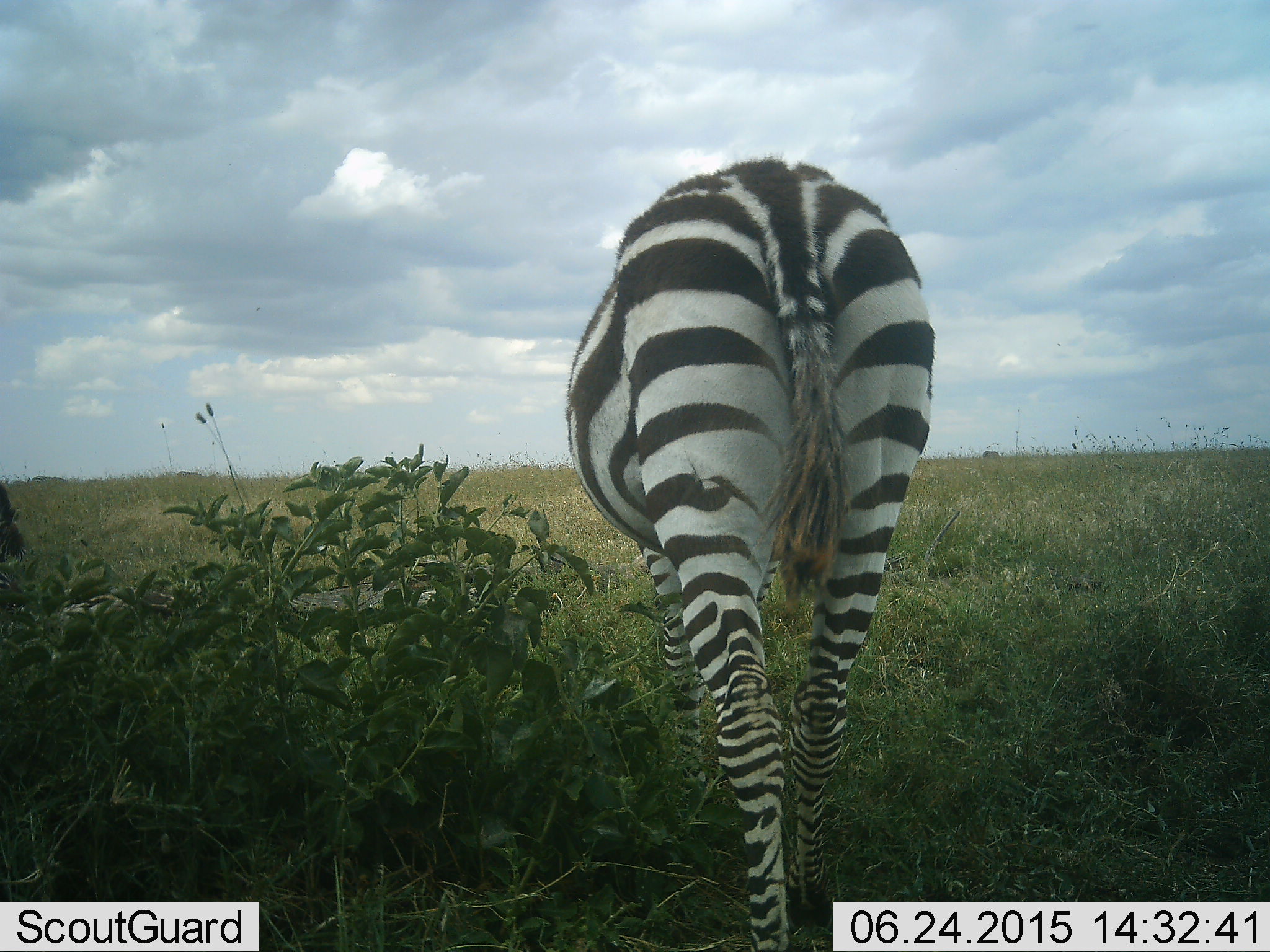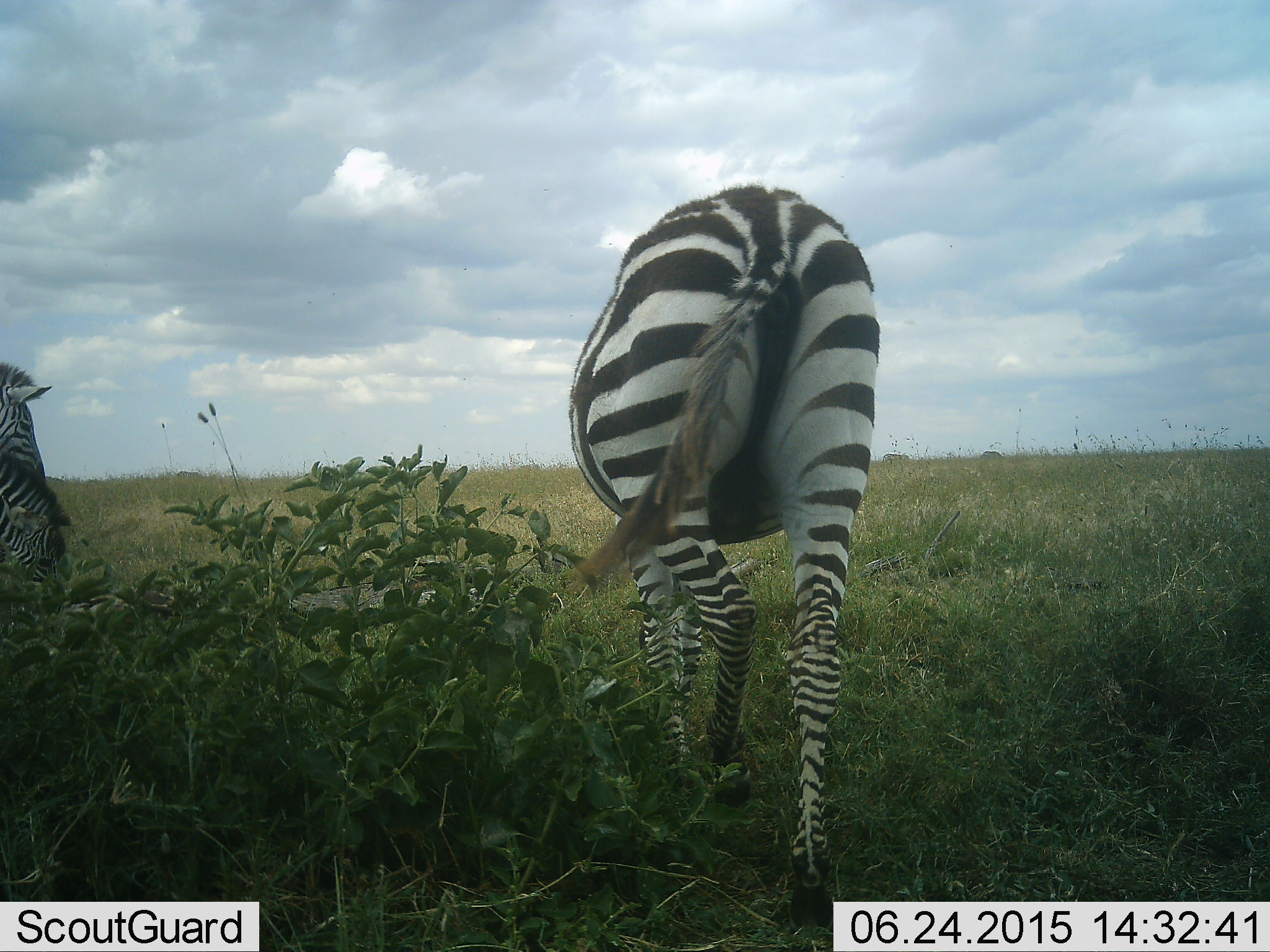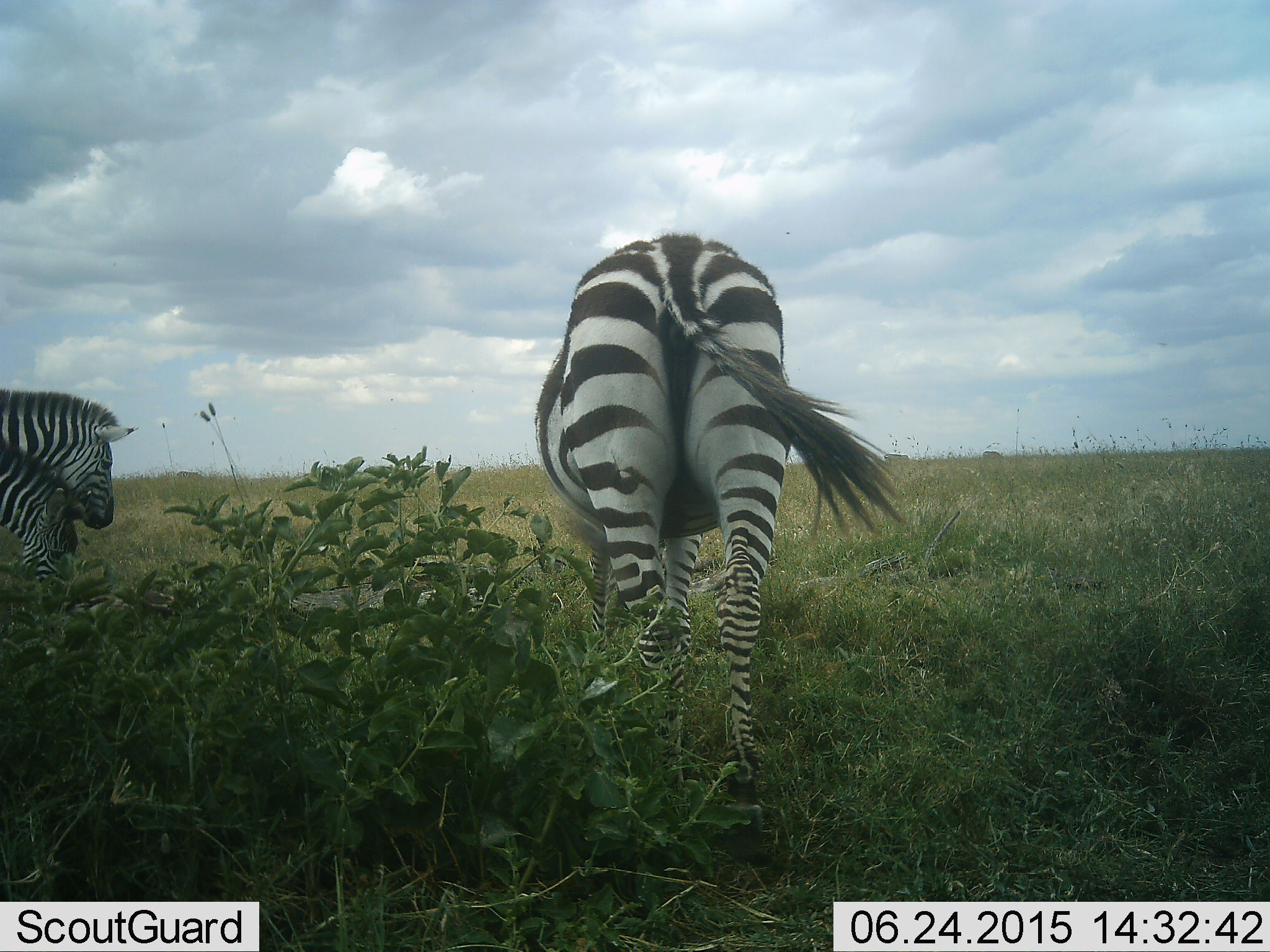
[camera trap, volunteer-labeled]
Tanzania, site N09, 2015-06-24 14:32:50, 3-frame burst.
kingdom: Animalia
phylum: Chordata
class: Mammalia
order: Perissodactyla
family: Equidae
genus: Equus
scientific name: Equus quagga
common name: plains zebra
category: zebra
Zebra (plains zebra) (Equus quagga), count 3. Behavior (volunteer vote fractions): standing 20%, resting 0%, moving 70%, interacting 0%. Young present (vote fraction): 10%. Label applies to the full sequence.